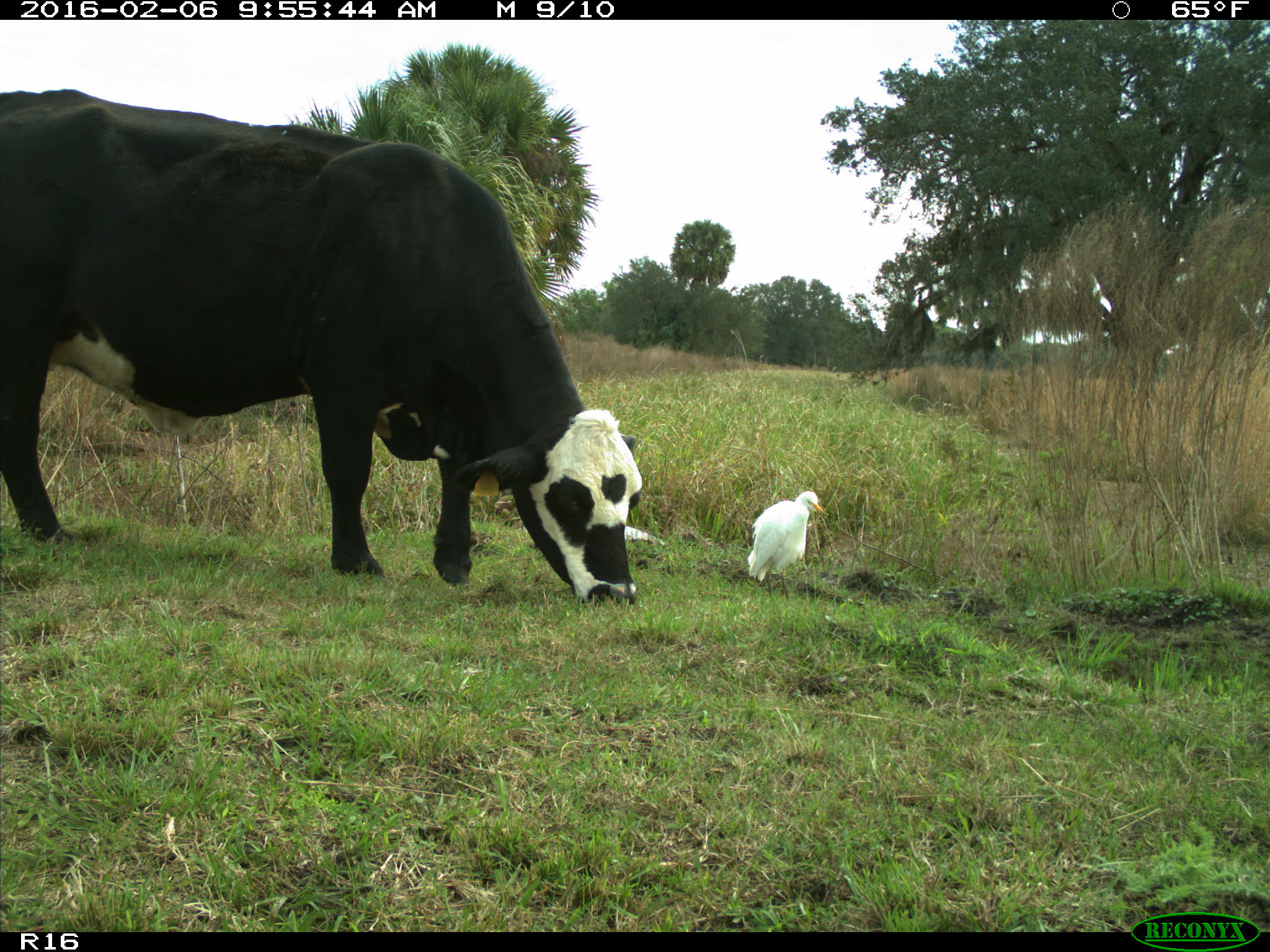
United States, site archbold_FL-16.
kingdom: Animalia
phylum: Chordata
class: Mammalia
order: Artiodactyla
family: Bovidae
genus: Bos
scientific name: Bos taurus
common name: domestic cow